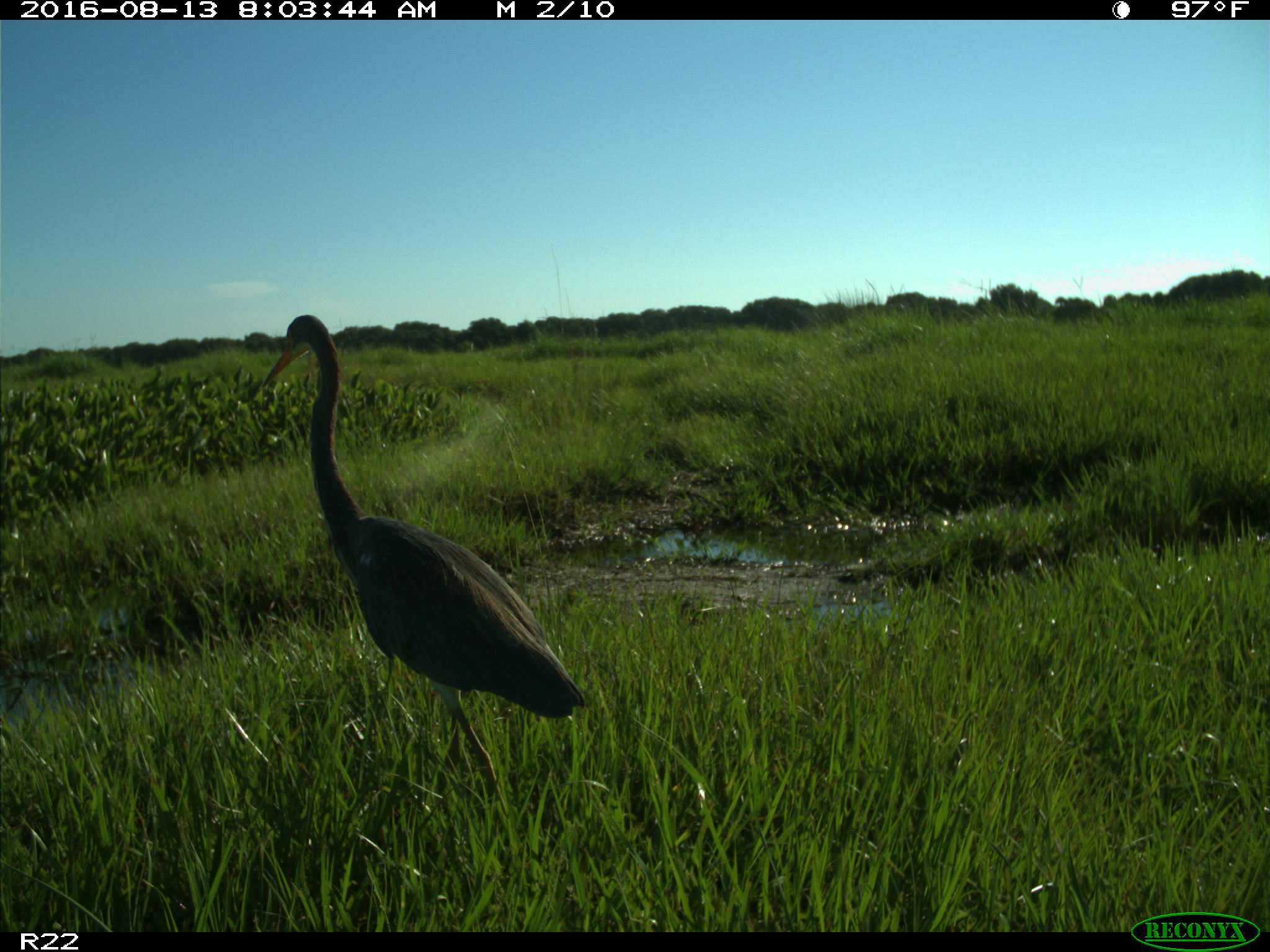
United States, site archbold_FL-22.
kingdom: Animalia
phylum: Chordata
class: Aves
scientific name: Aves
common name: birds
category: unidentified bird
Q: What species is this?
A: Unidentified bird (birds) (Aves).